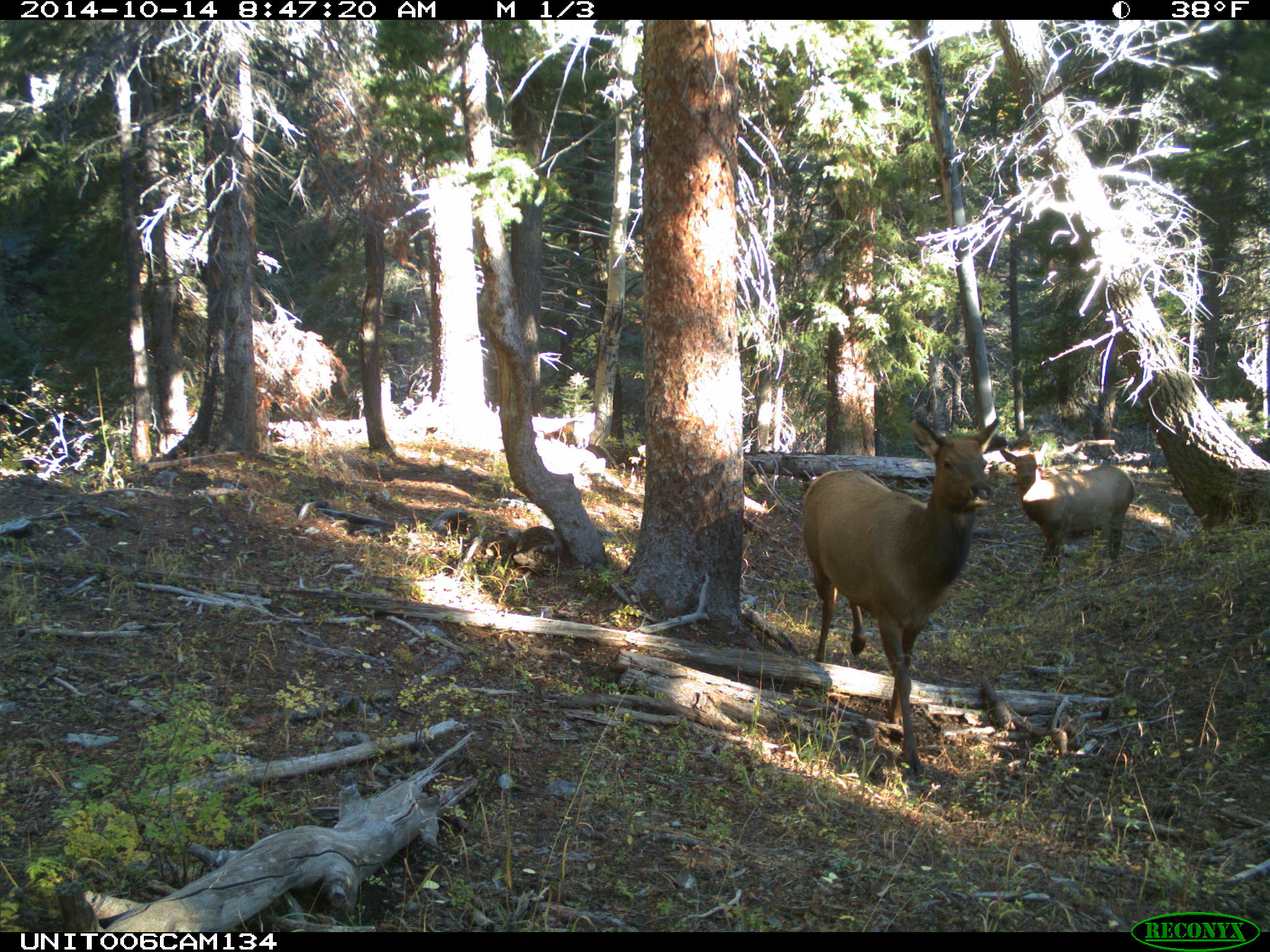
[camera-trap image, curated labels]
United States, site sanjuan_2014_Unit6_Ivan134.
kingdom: Animalia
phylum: Chordata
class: Mammalia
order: Artiodactyla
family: Cervidae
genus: Cervus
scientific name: Cervus elaphus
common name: red deer